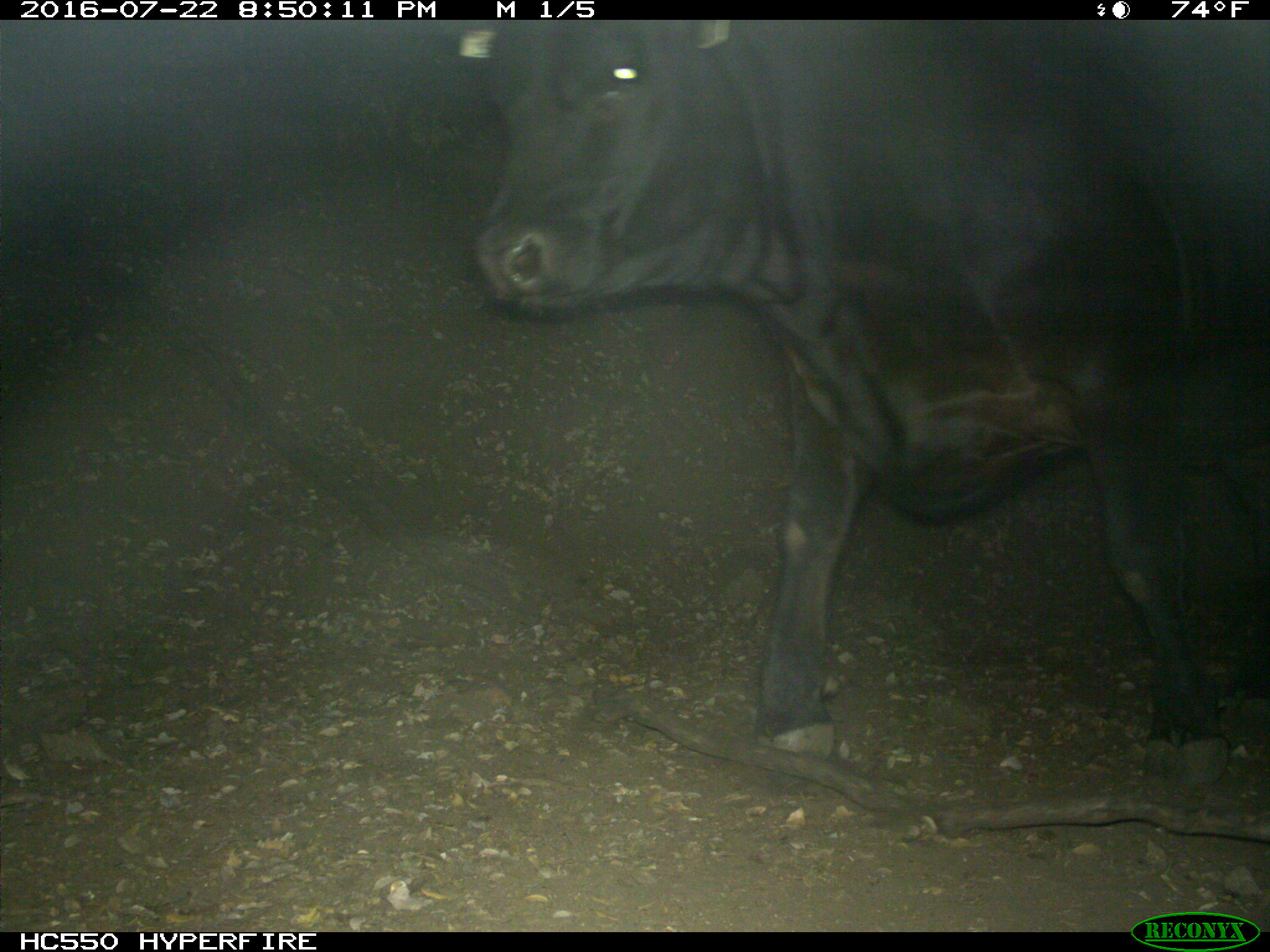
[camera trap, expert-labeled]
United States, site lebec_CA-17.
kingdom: Animalia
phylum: Chordata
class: Mammalia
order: Artiodactyla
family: Bovidae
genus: Bos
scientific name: Bos taurus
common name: domestic cow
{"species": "Bos taurus (domestic cow)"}